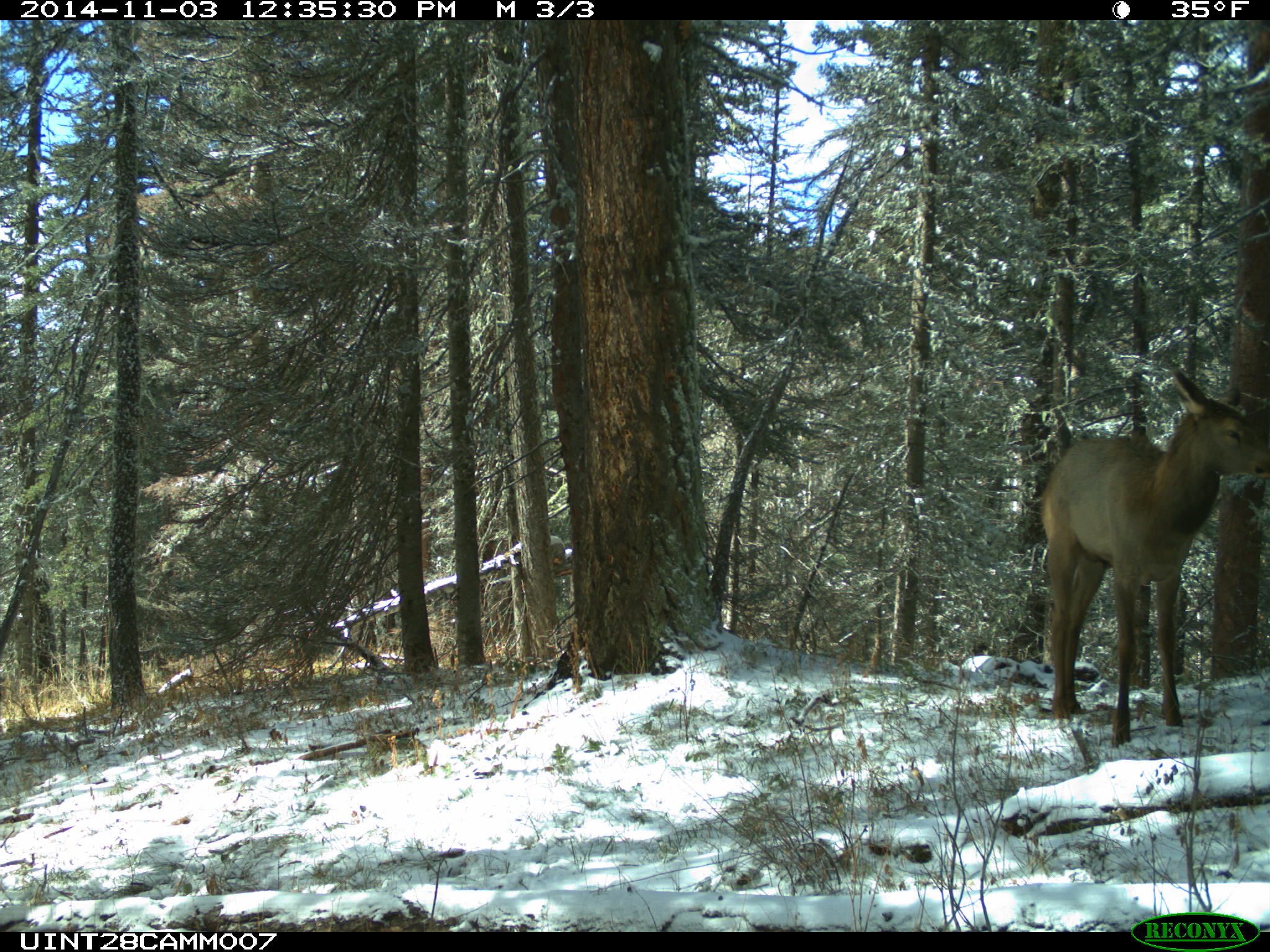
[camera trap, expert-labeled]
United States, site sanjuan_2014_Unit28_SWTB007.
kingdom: Animalia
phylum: Chordata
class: Mammalia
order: Artiodactyla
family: Cervidae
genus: Cervus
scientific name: Cervus elaphus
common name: red deer